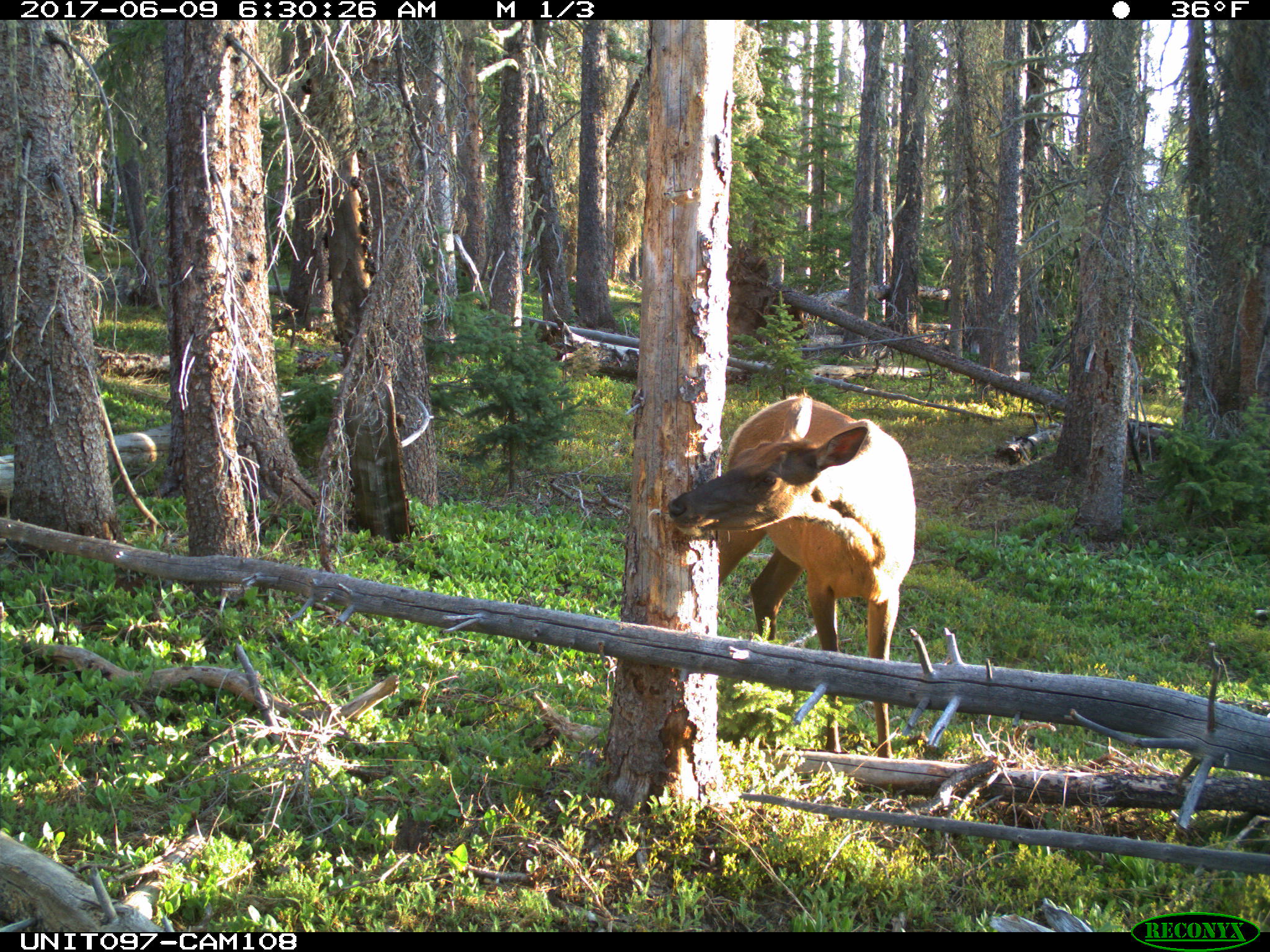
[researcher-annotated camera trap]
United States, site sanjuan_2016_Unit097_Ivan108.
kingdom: Animalia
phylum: Chordata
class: Mammalia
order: Artiodactyla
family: Cervidae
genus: Cervus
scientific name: Cervus elaphus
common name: red deer